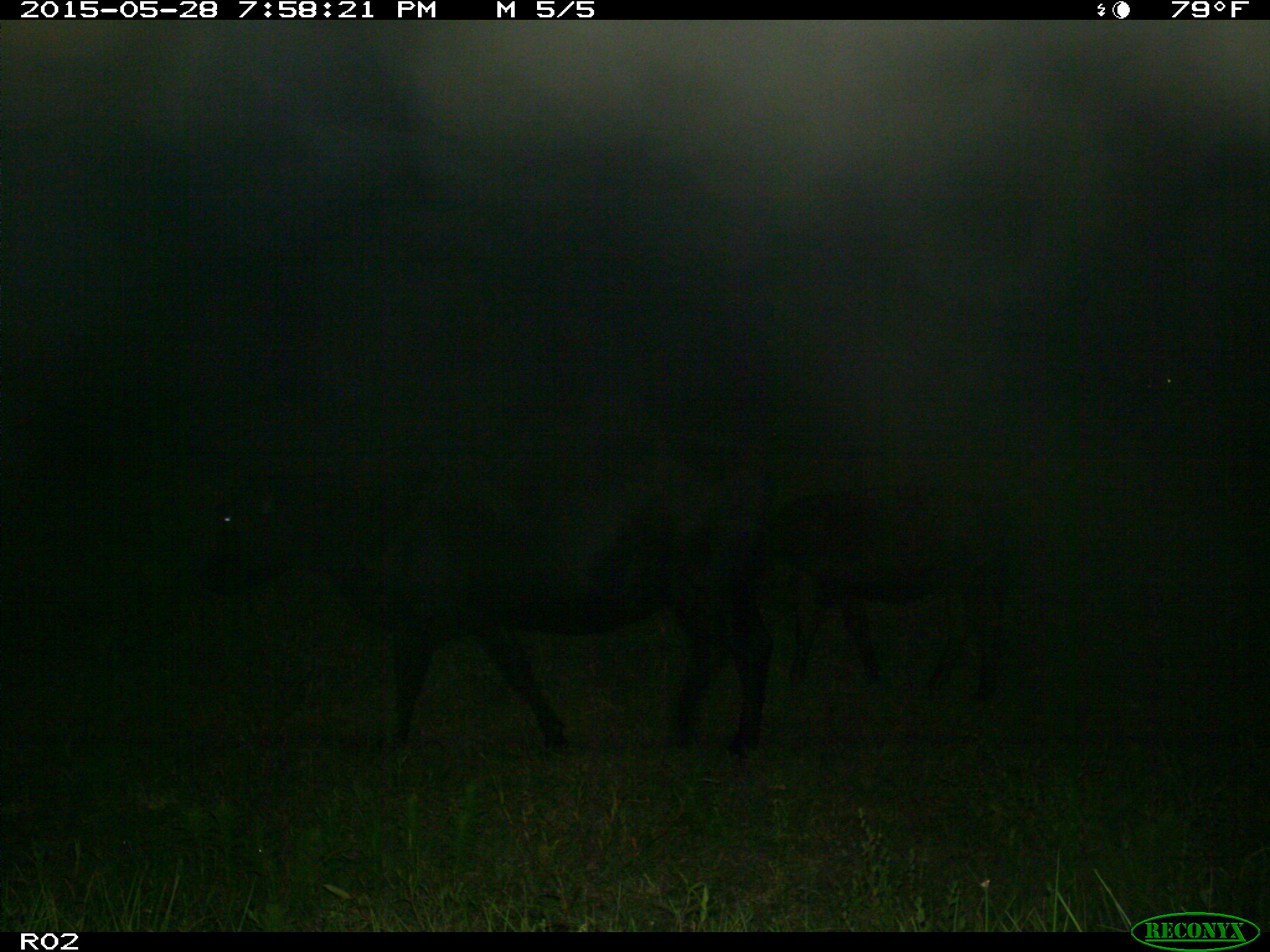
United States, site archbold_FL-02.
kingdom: Animalia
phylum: Chordata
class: Mammalia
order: Artiodactyla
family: Bovidae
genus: Bos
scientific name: Bos taurus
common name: domestic cow